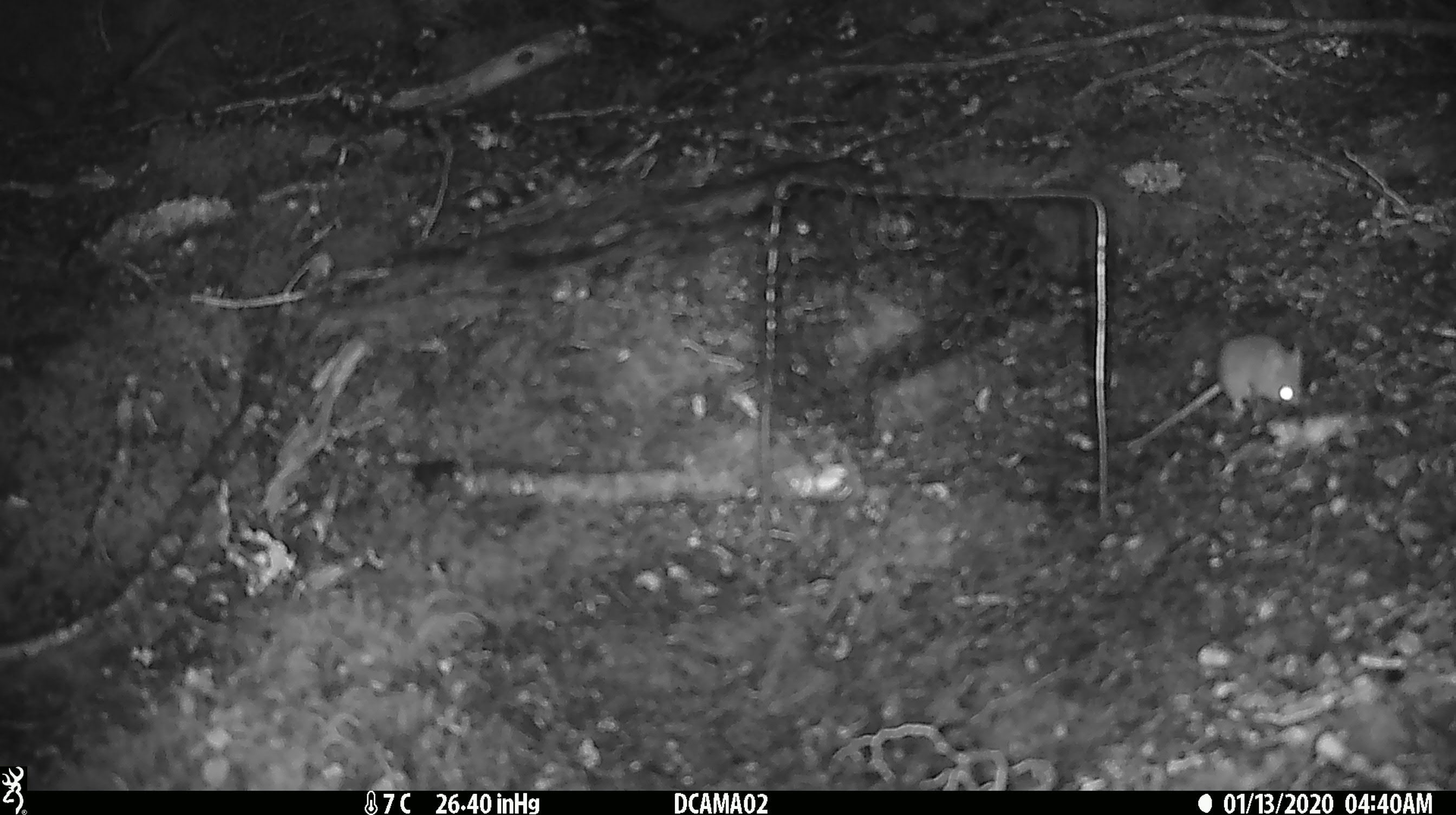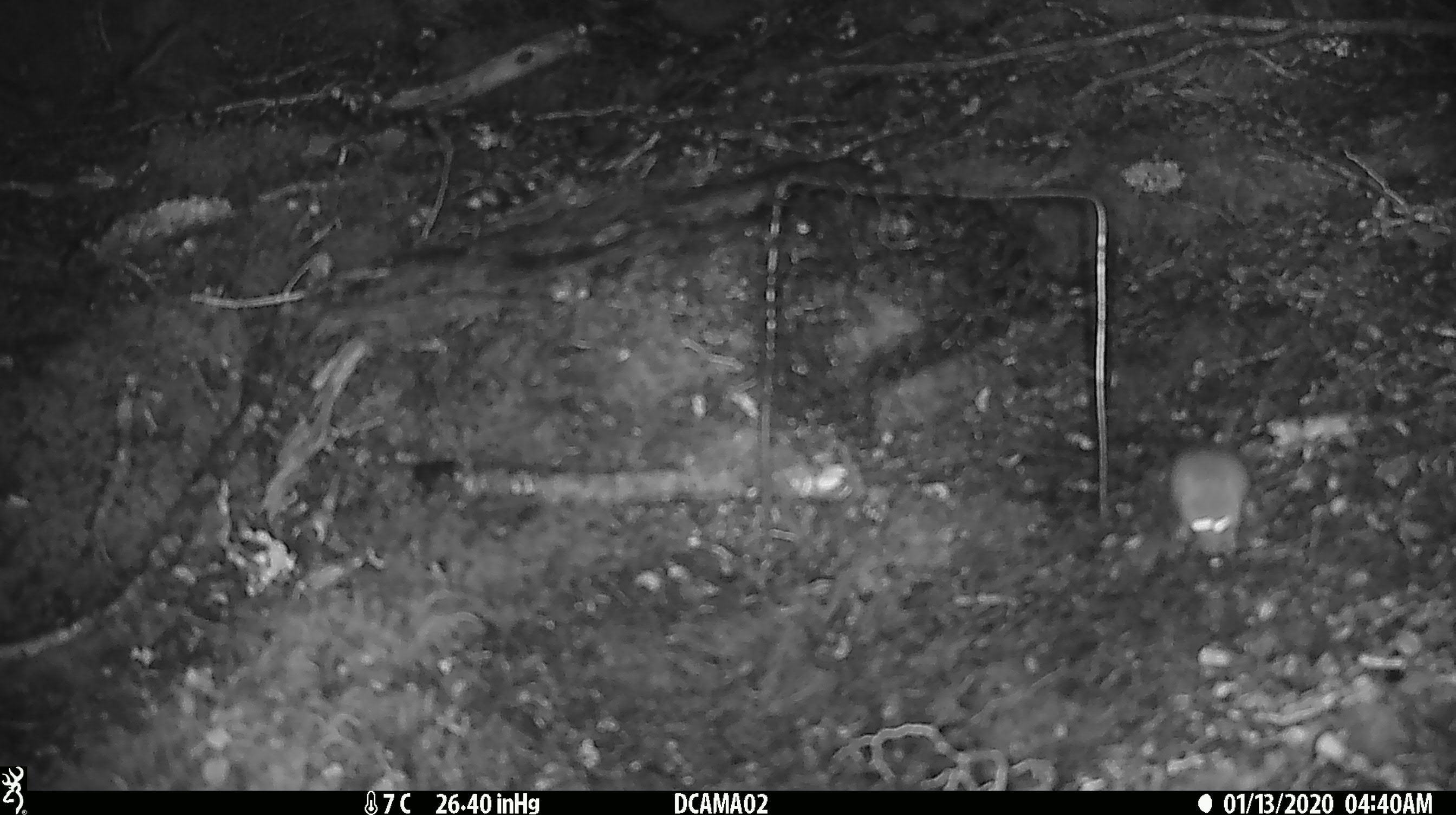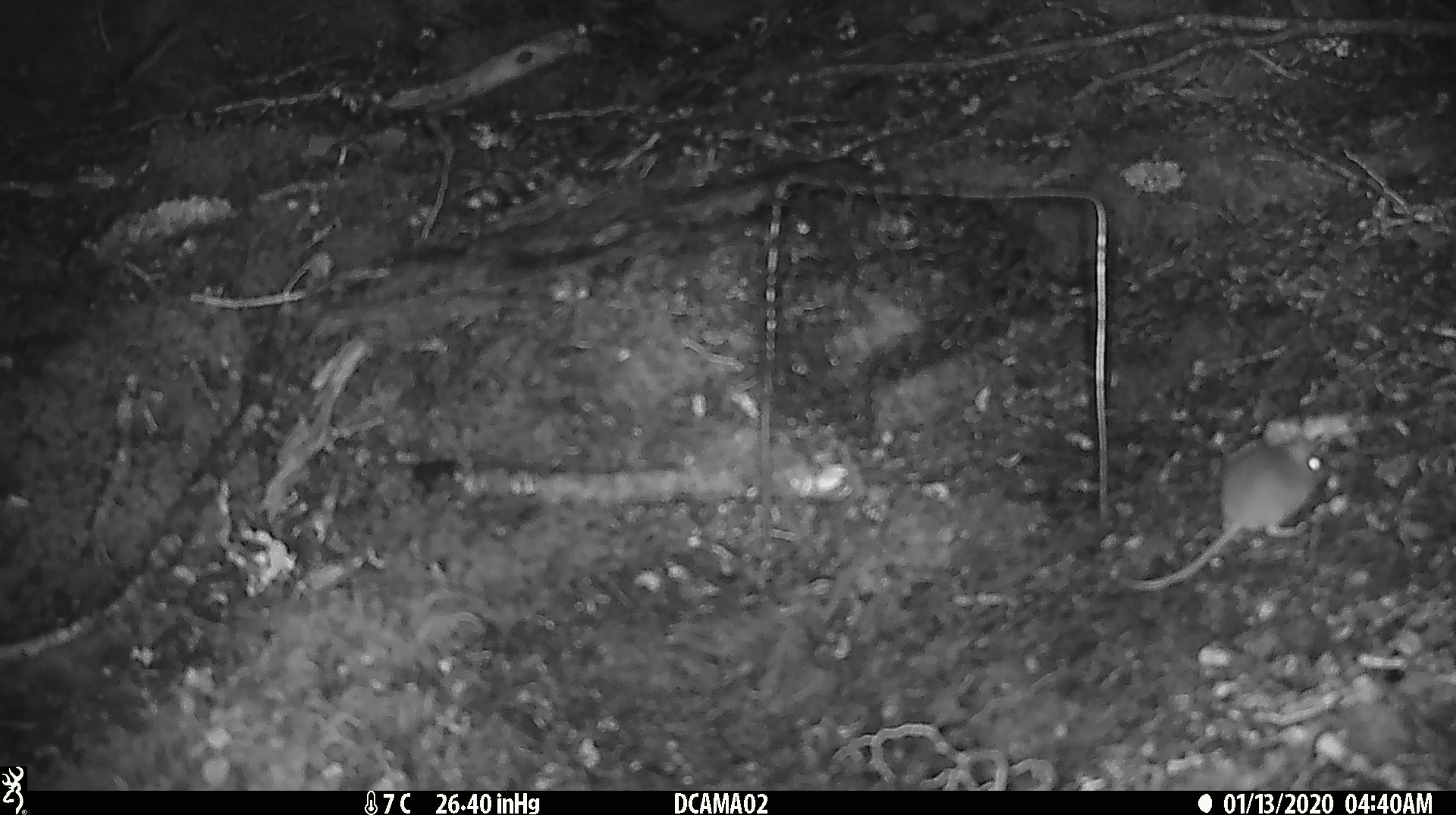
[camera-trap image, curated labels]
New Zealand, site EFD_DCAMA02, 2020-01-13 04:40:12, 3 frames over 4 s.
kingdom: Animalia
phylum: Chordata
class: Mammalia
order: Rodentia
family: Muridae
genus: Mus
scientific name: Mus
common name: mouse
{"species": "mouse (Mus)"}